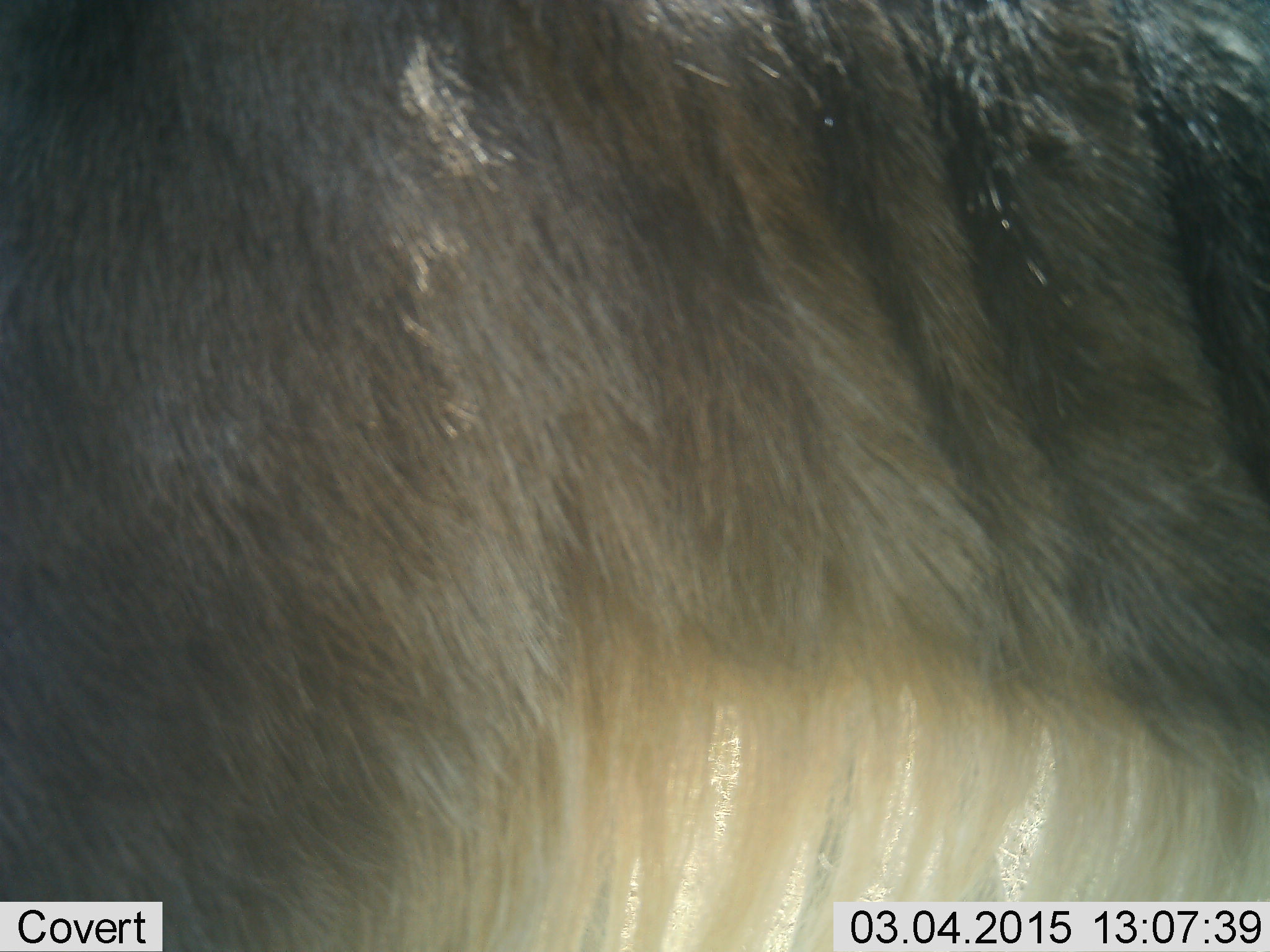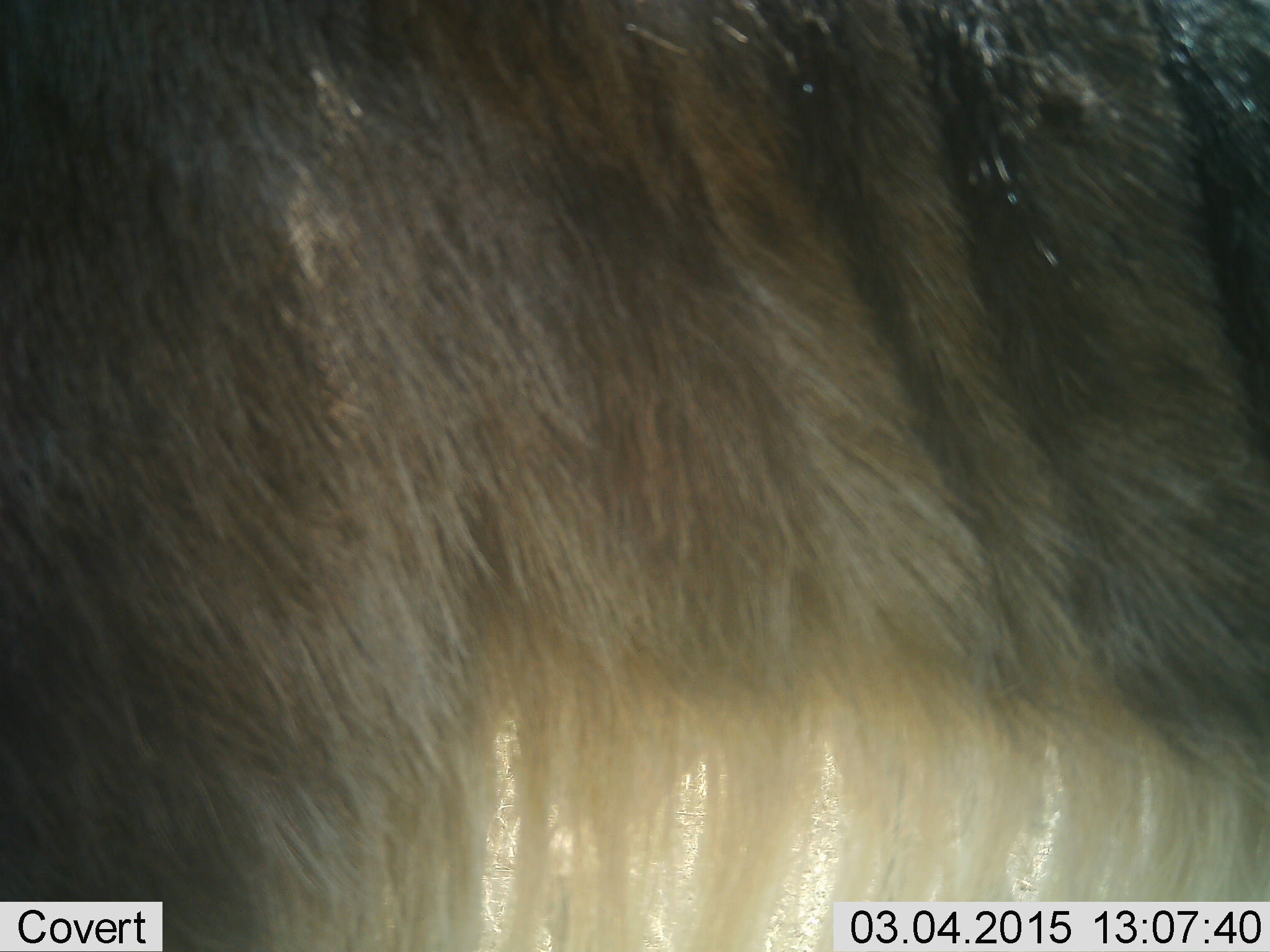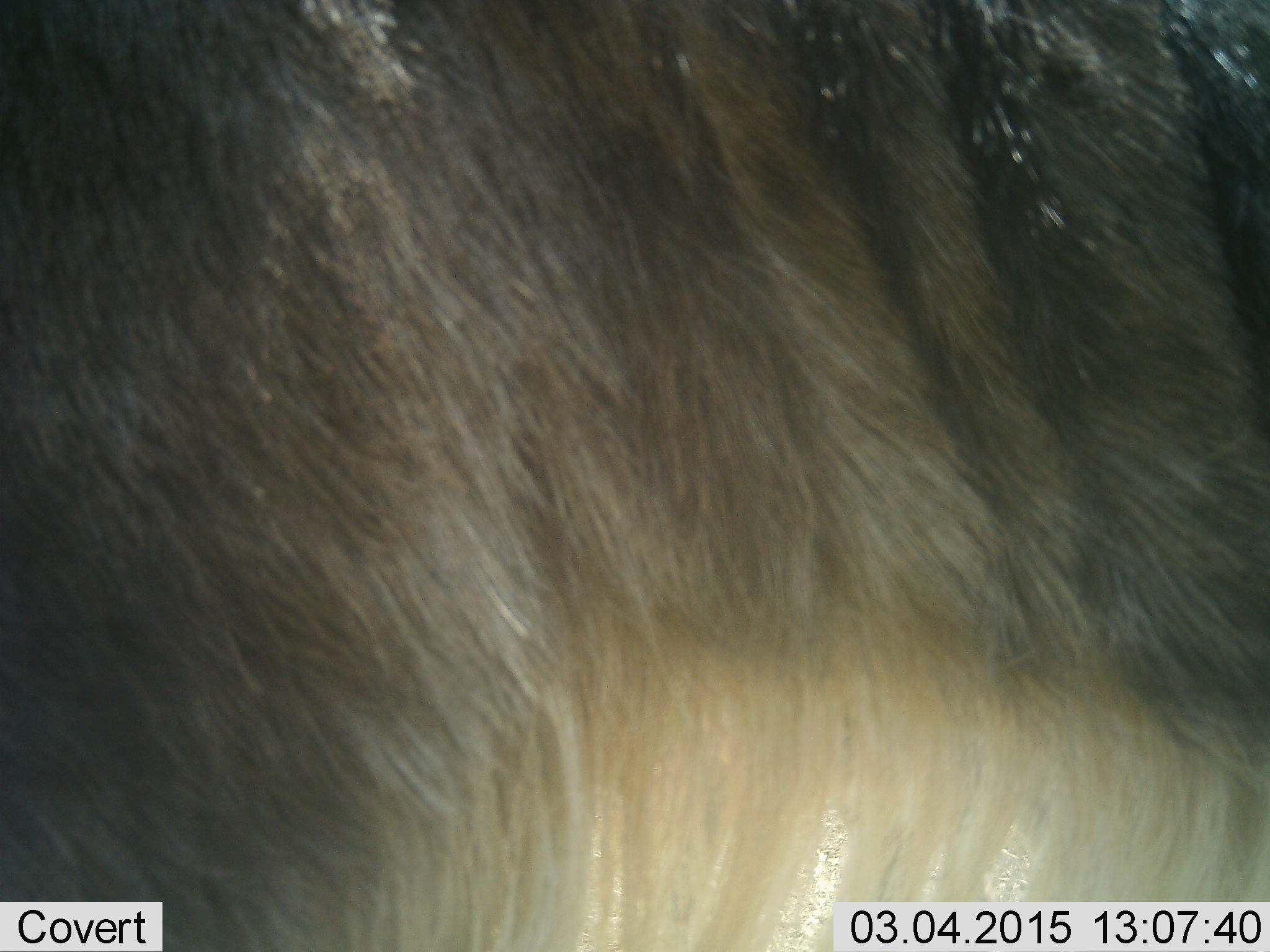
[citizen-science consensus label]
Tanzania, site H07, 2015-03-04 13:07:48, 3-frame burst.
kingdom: Animalia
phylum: Chordata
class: Mammalia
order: Artiodactyla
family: Bovidae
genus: Connochaetes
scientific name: Connochaetes taurinus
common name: blue wildebeest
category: wildebeest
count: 1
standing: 100%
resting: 0%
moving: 0%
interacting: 0%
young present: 0%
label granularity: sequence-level